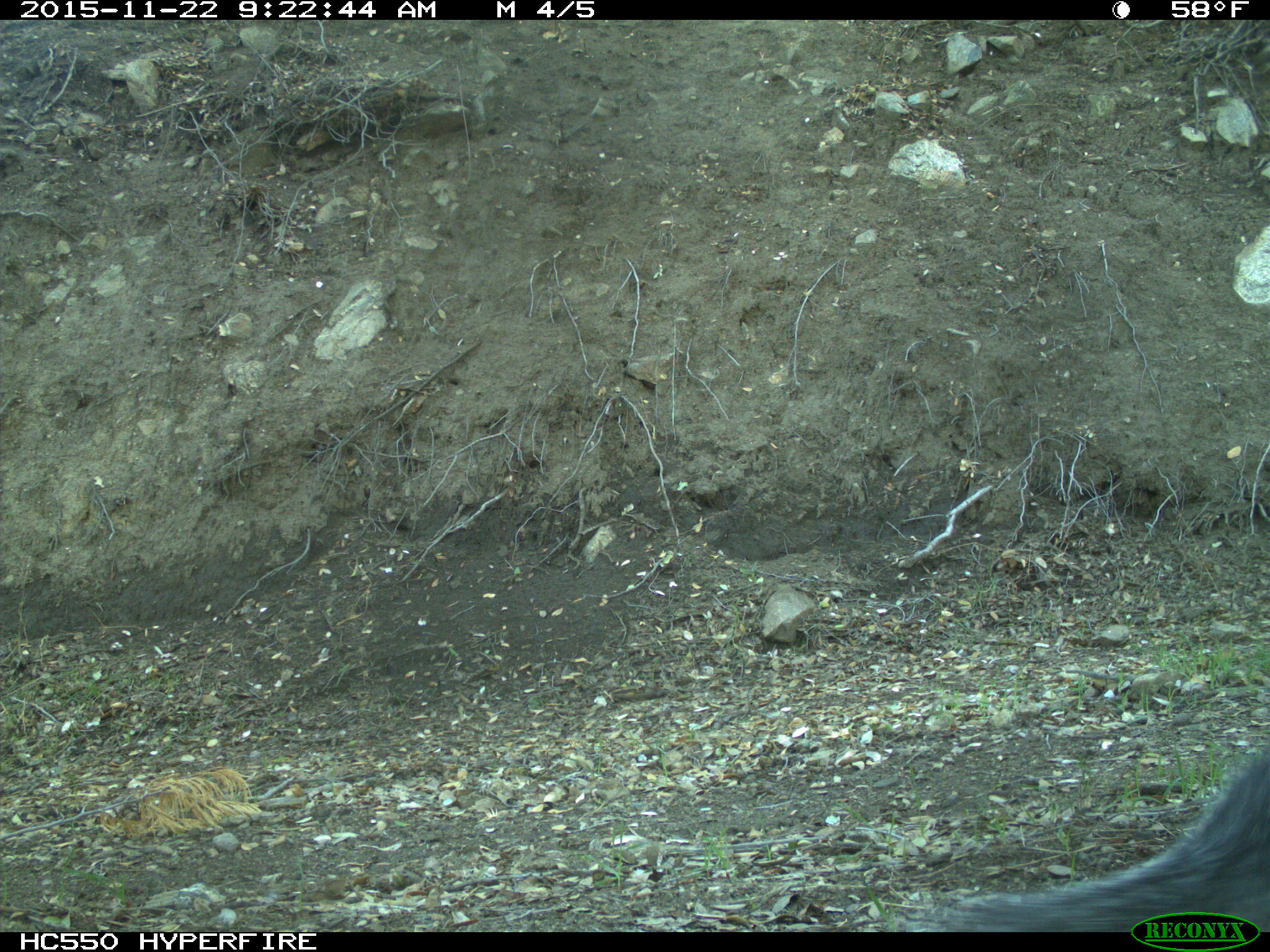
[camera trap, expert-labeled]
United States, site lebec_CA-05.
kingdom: Animalia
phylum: Chordata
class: Mammalia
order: Rodentia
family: Sciuridae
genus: Sciurus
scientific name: Sciurus carolinensis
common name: eastern gray squirrel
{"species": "Sciurus carolinensis (eastern gray squirrel)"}